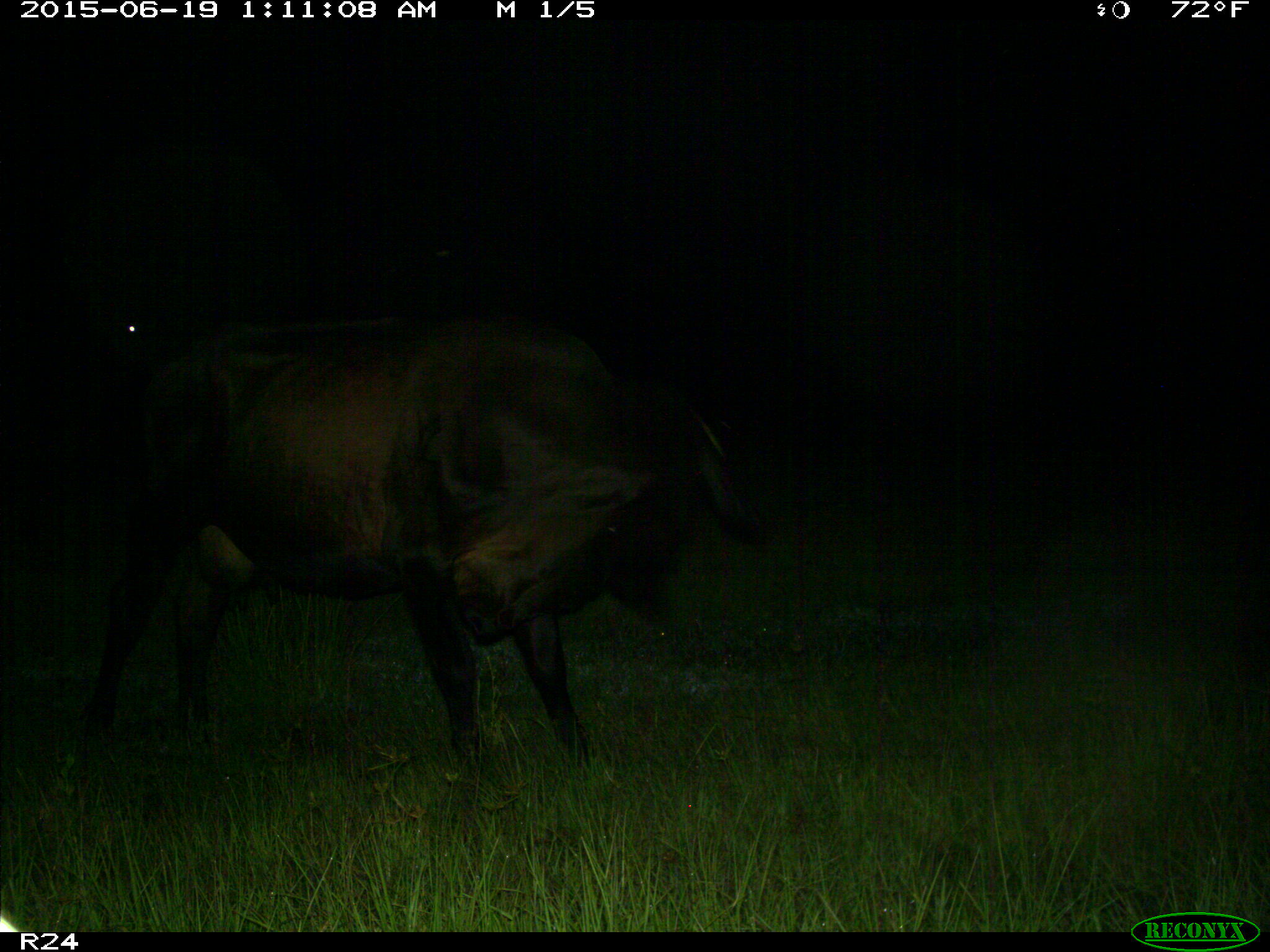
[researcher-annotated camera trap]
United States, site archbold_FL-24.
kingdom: Animalia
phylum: Chordata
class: Mammalia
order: Artiodactyla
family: Bovidae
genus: Bos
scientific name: Bos taurus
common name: domestic cow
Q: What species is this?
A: Bos taurus (domestic cow).